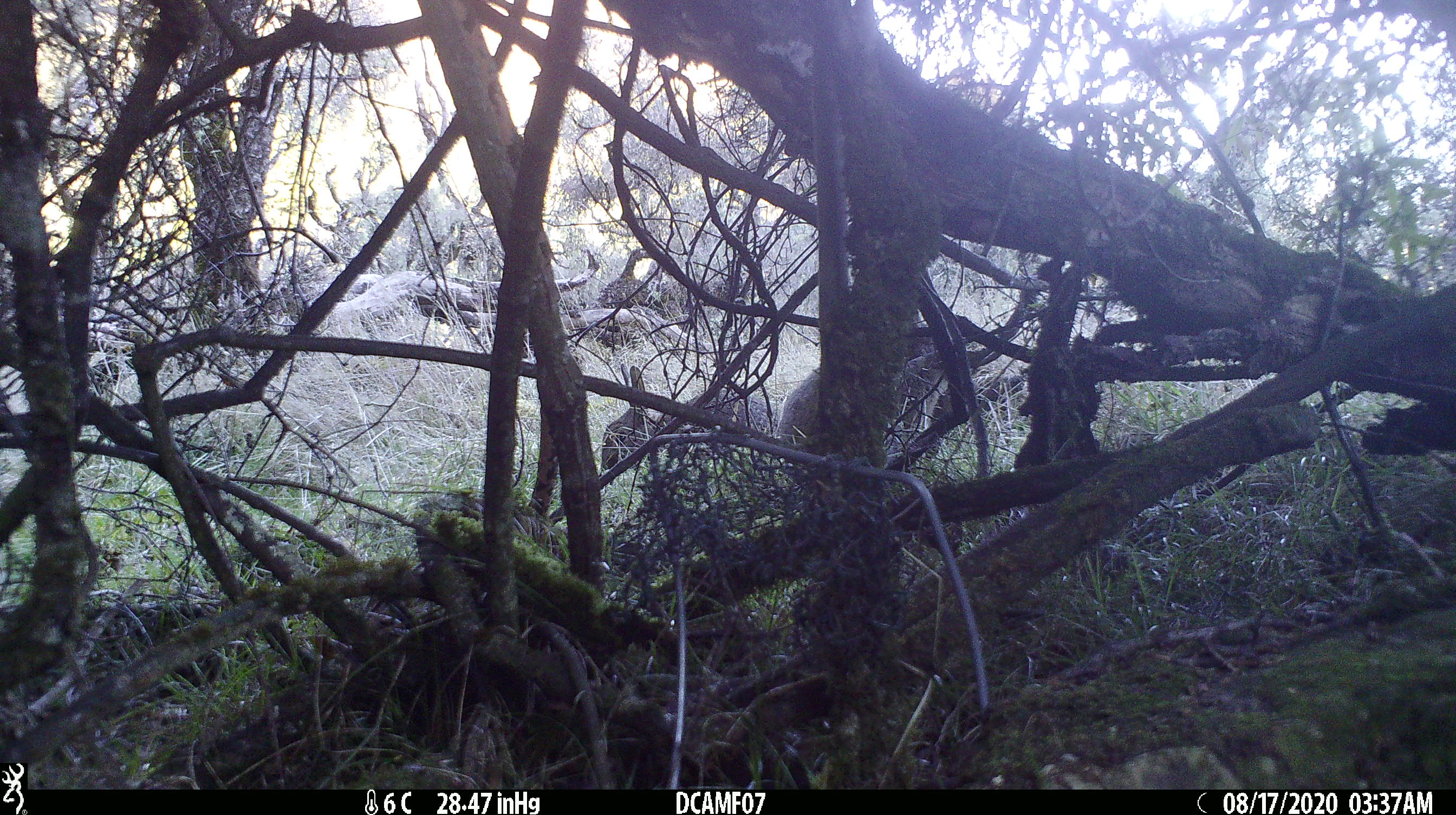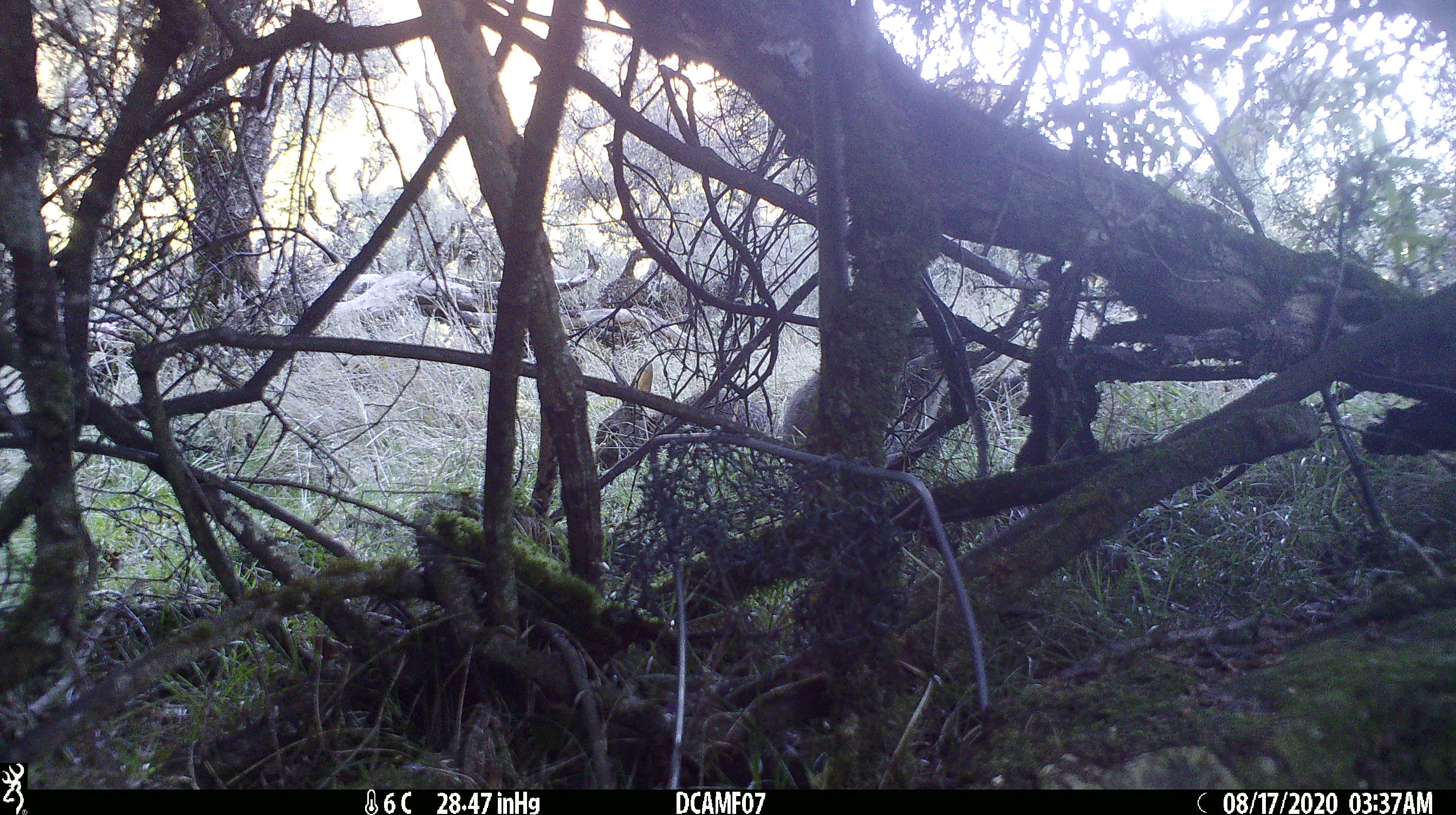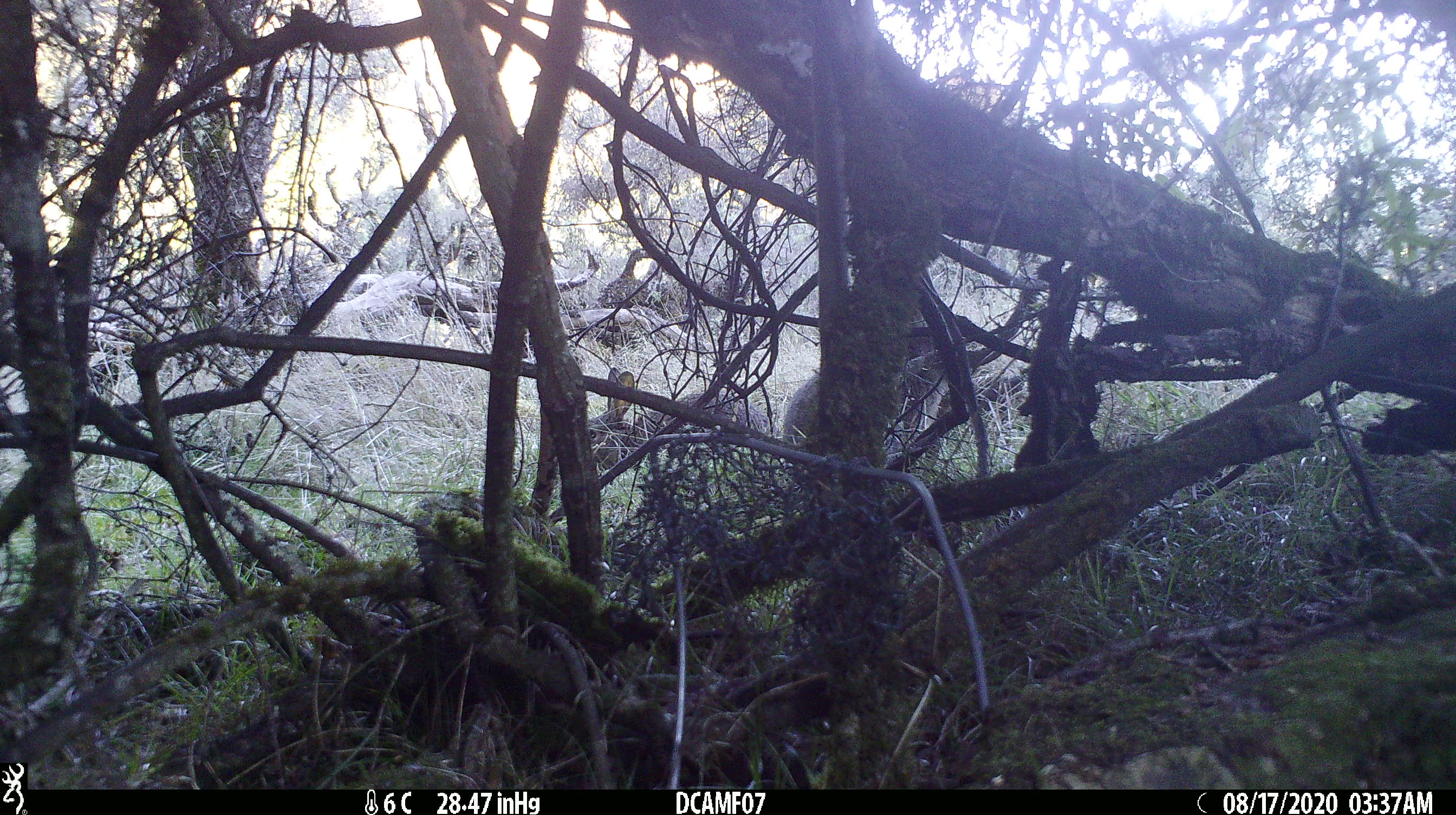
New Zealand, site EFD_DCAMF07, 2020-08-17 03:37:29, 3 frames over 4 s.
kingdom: Animalia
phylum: Chordata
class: Mammalia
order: Lagomorpha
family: Leporidae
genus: Oryctolagus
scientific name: Oryctolagus cuniculus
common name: european rabbit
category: rabbit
Rabbit (european rabbit) (Oryctolagus cuniculus).